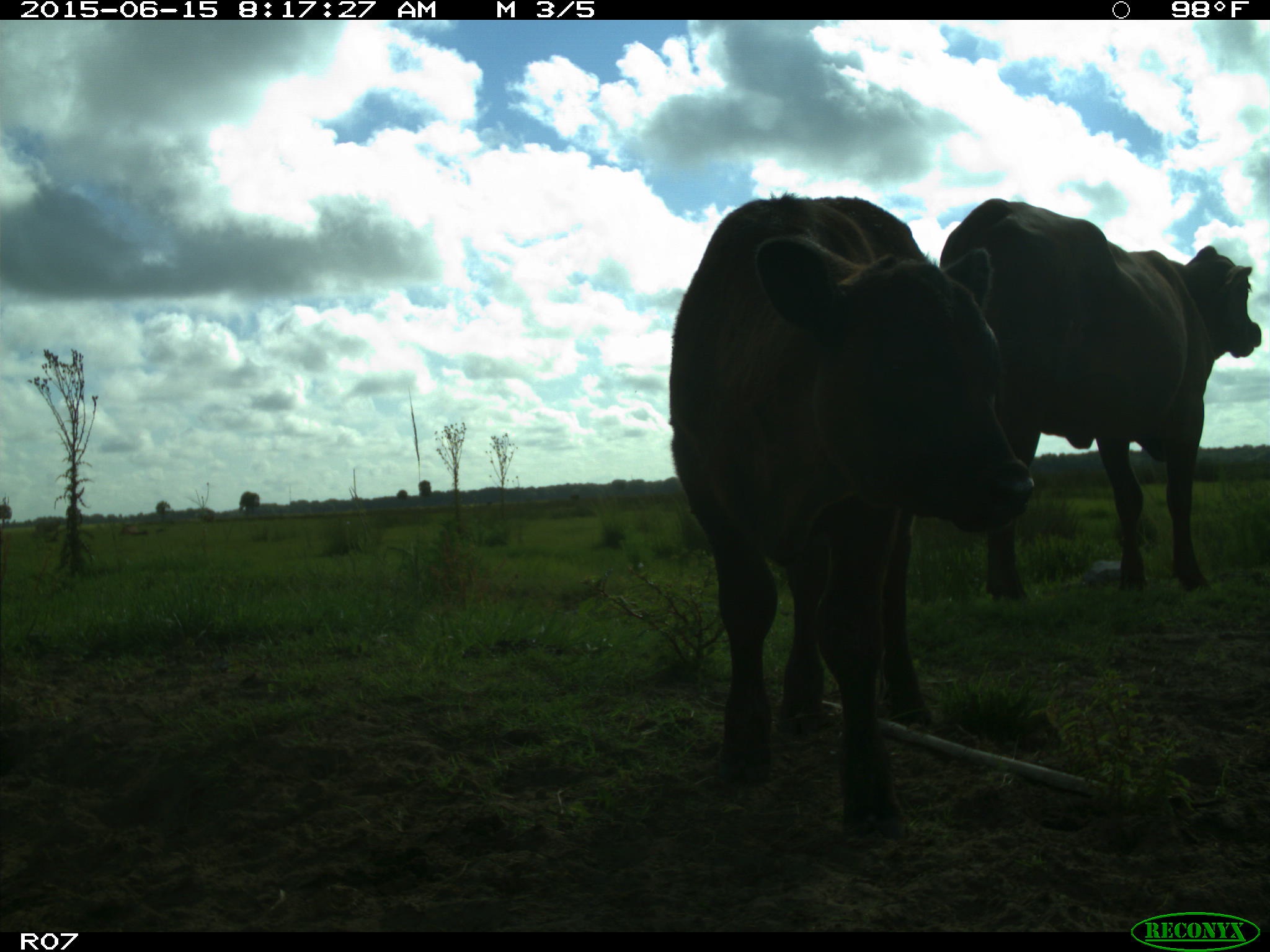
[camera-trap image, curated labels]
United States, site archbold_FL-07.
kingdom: Animalia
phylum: Chordata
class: Mammalia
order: Artiodactyla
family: Bovidae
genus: Bos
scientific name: Bos taurus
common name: domestic cow